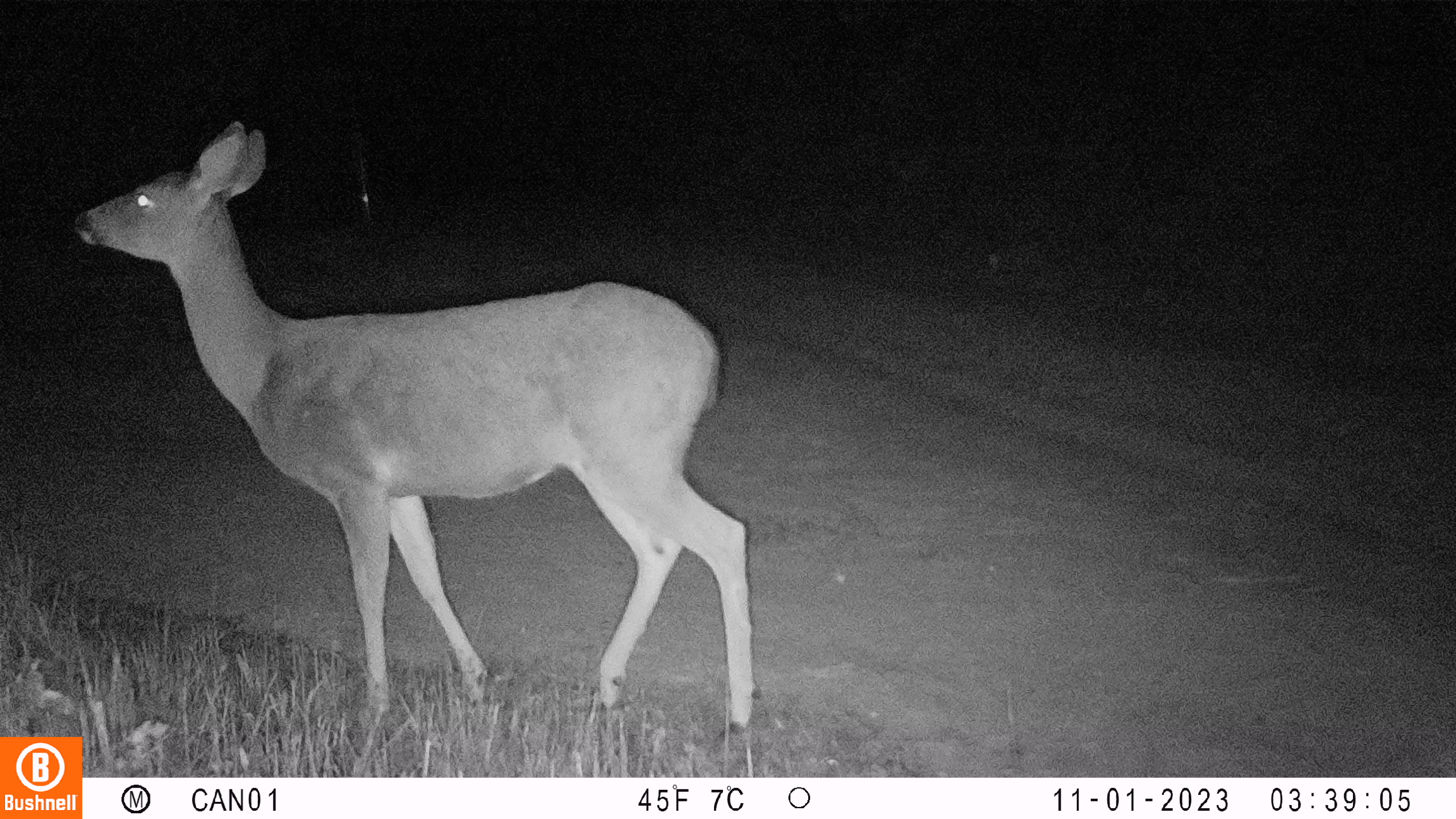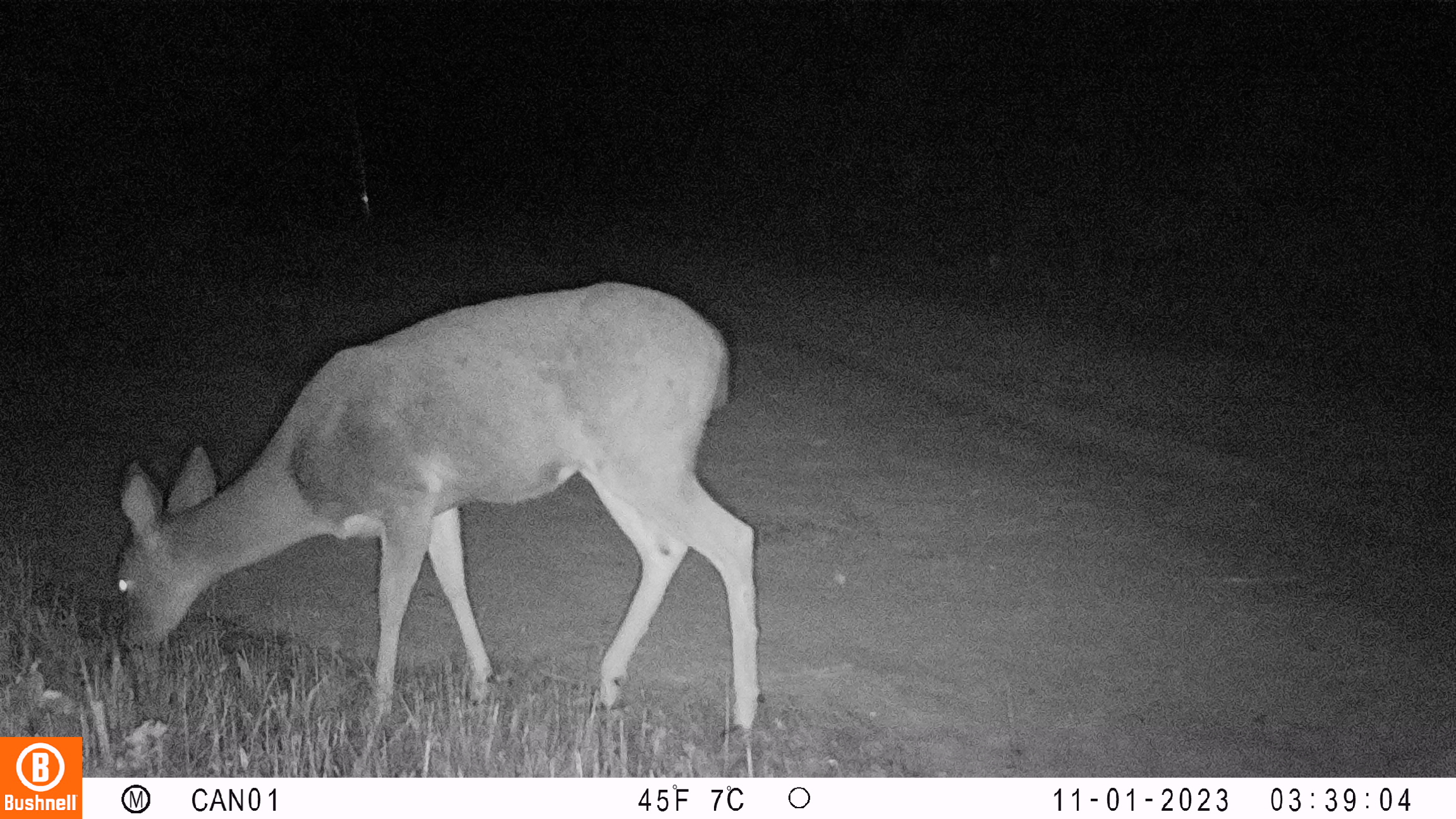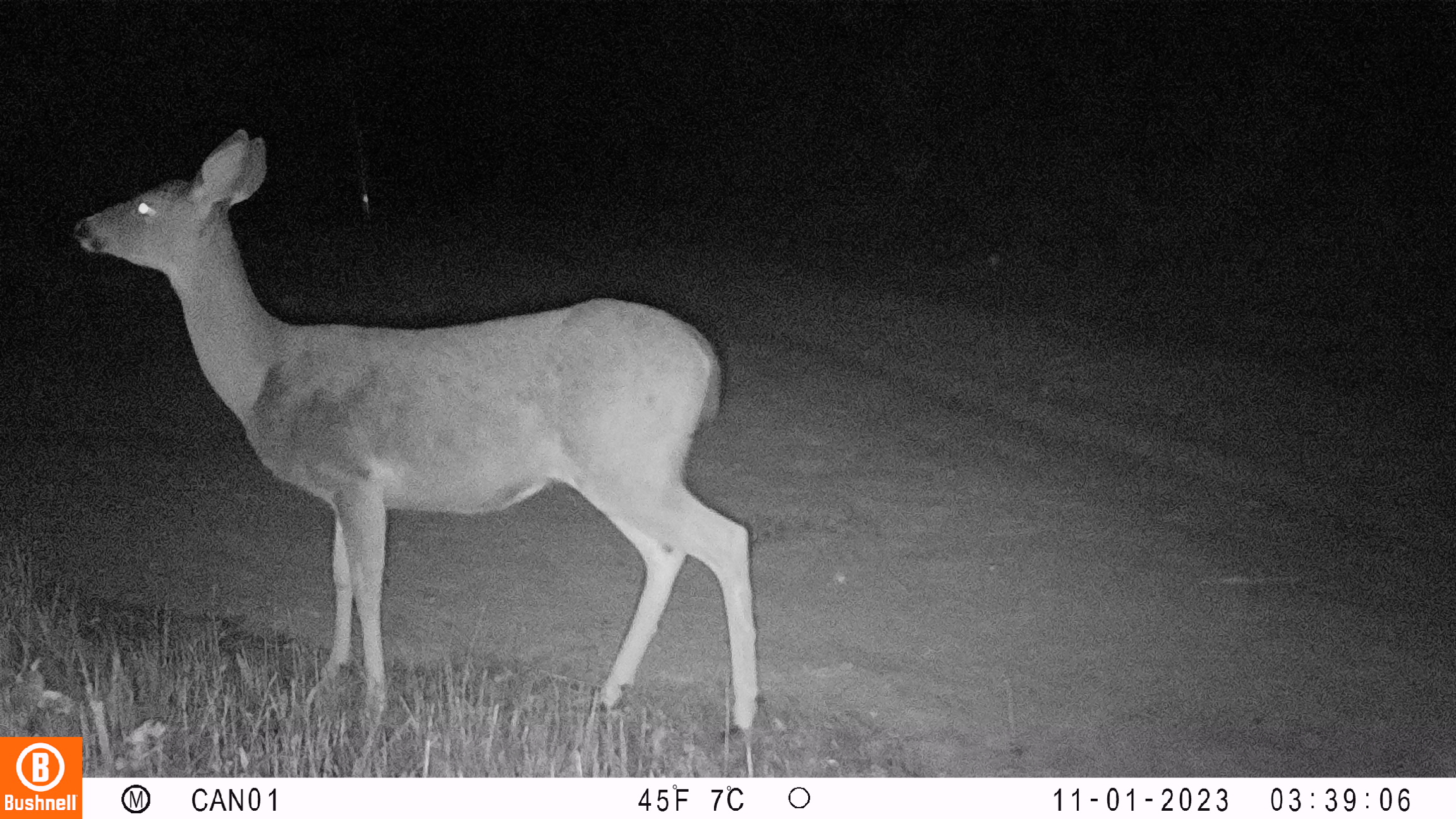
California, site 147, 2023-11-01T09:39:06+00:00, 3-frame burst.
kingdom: Animalia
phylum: Chordata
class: Mammalia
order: Artiodactyla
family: Cervidae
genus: Odocoileus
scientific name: Odocoileus hemionus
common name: mule deer